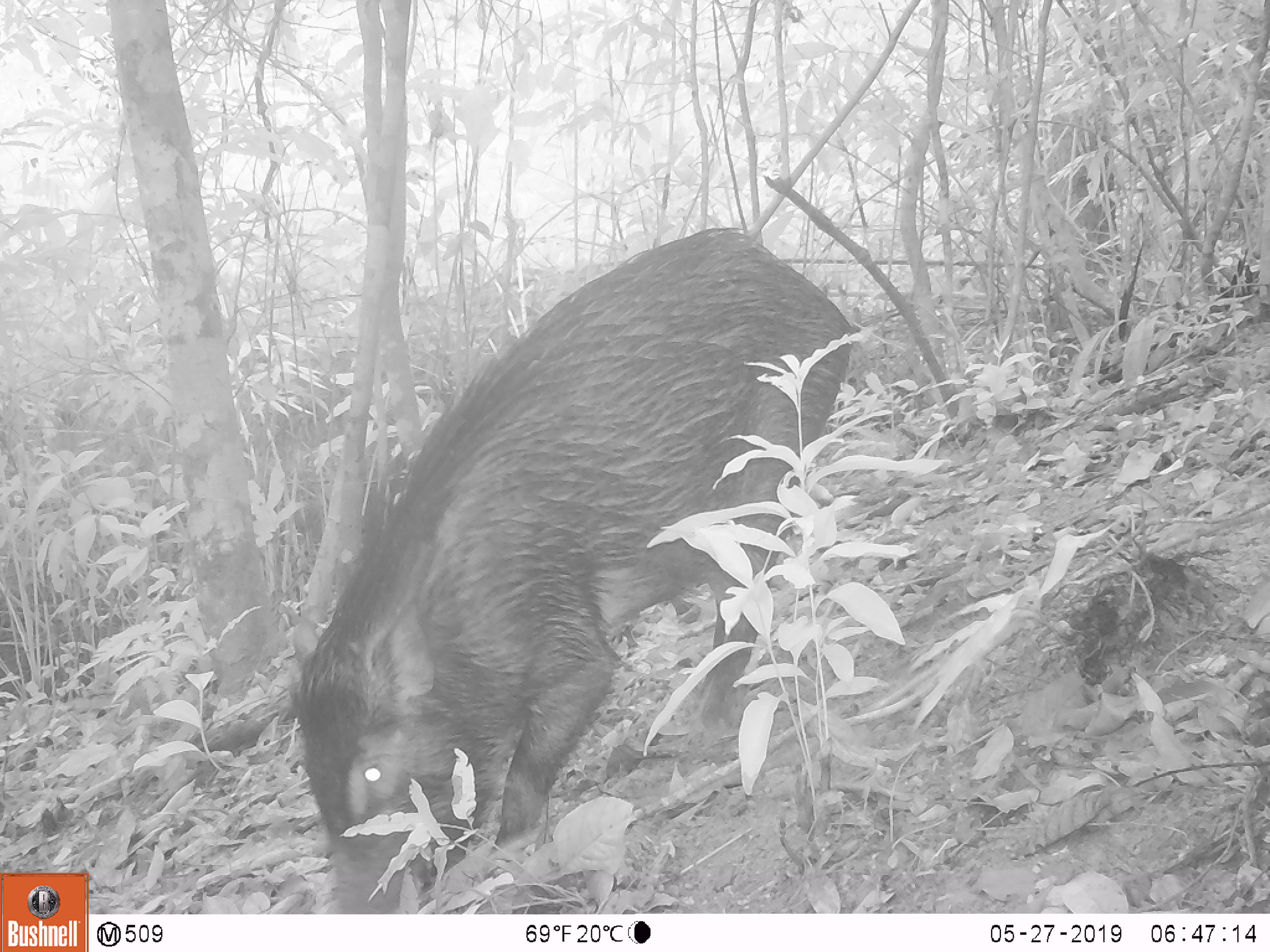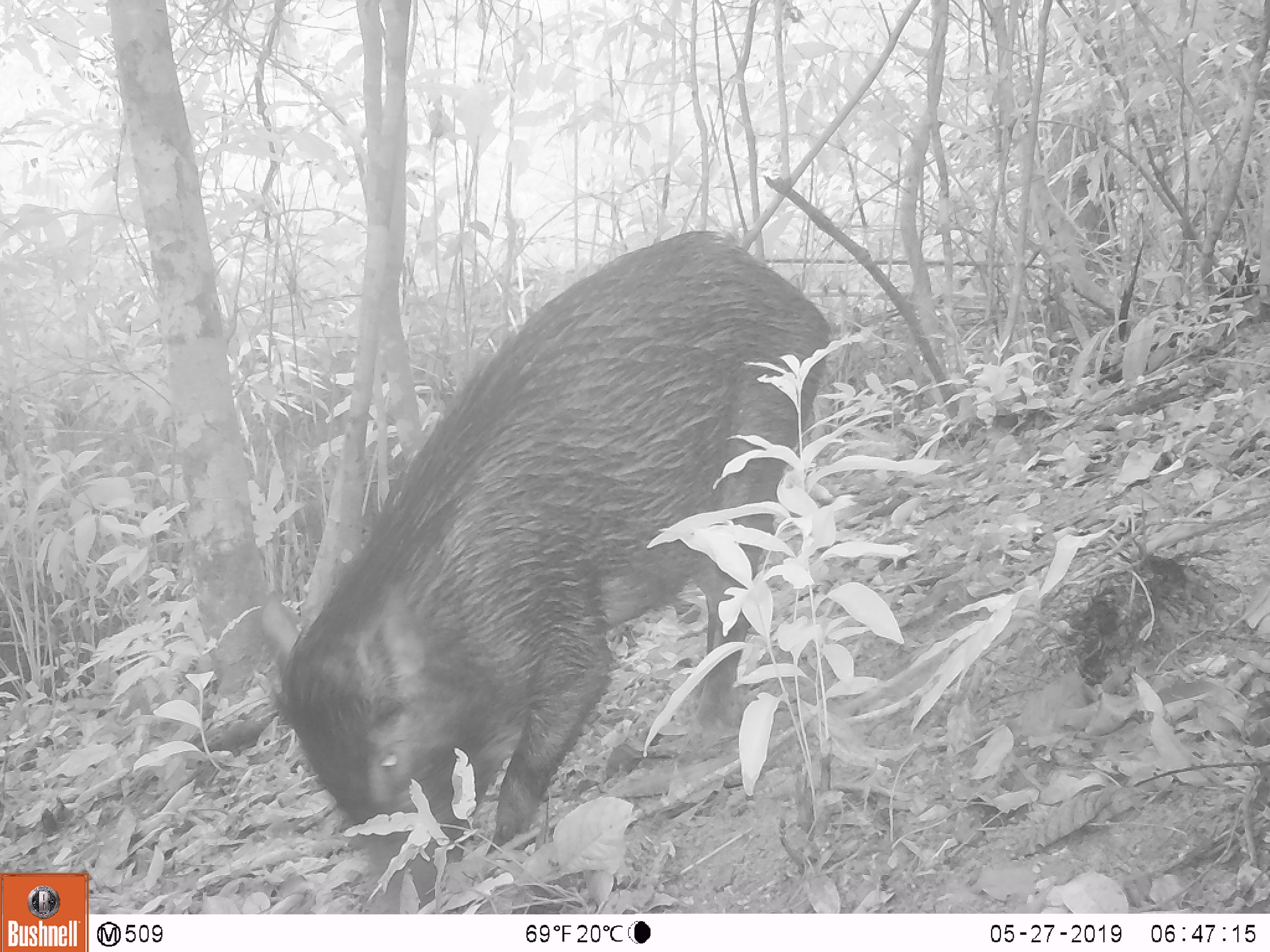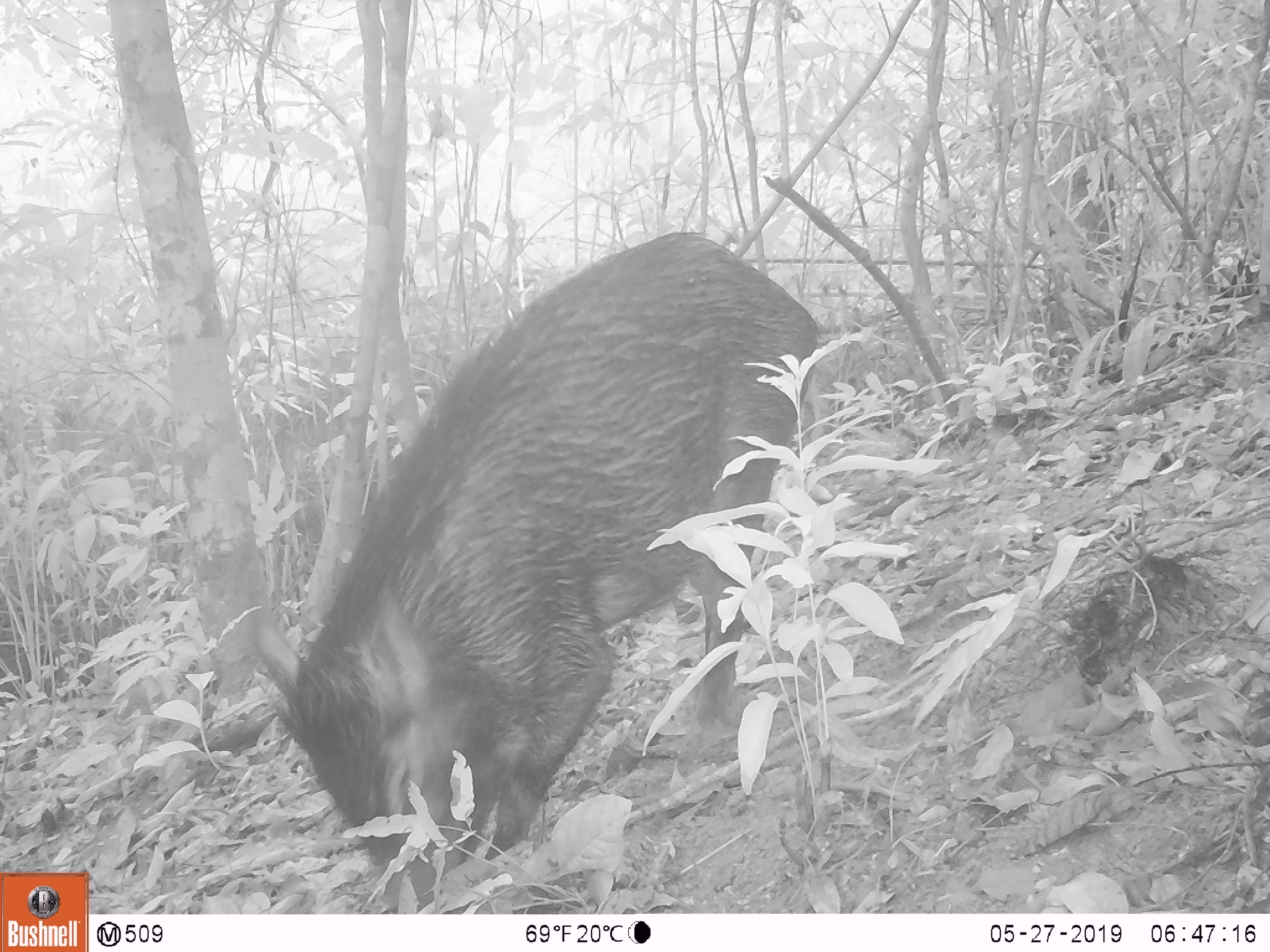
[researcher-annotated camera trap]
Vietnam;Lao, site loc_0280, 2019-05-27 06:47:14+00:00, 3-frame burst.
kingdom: Animalia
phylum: Chordata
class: Mammalia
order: Artiodactyla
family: Suidae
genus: Sus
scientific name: Sus scrofa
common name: eurasian wild pig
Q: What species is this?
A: Eurasian wild pig (Sus scrofa).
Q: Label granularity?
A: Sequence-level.